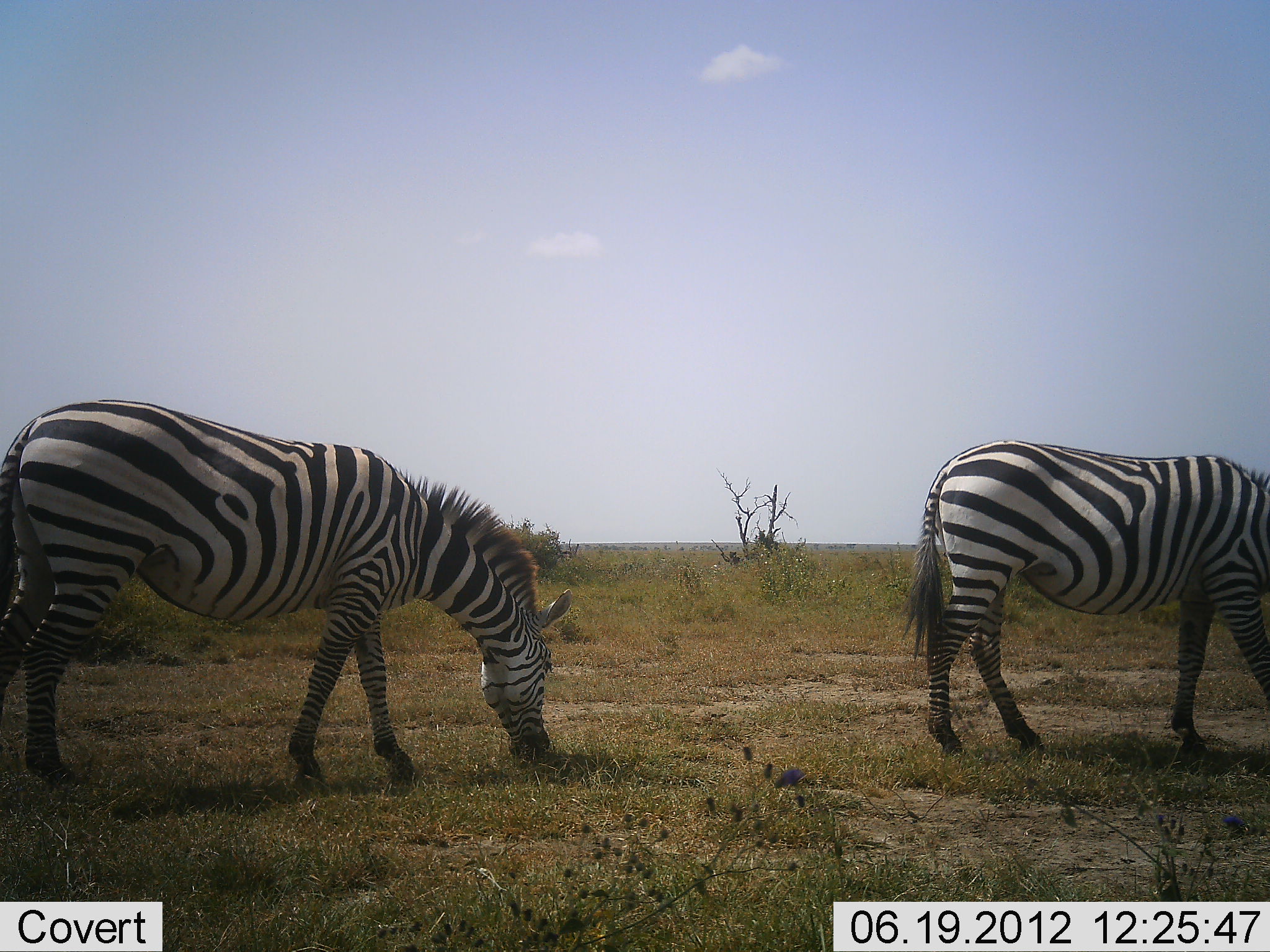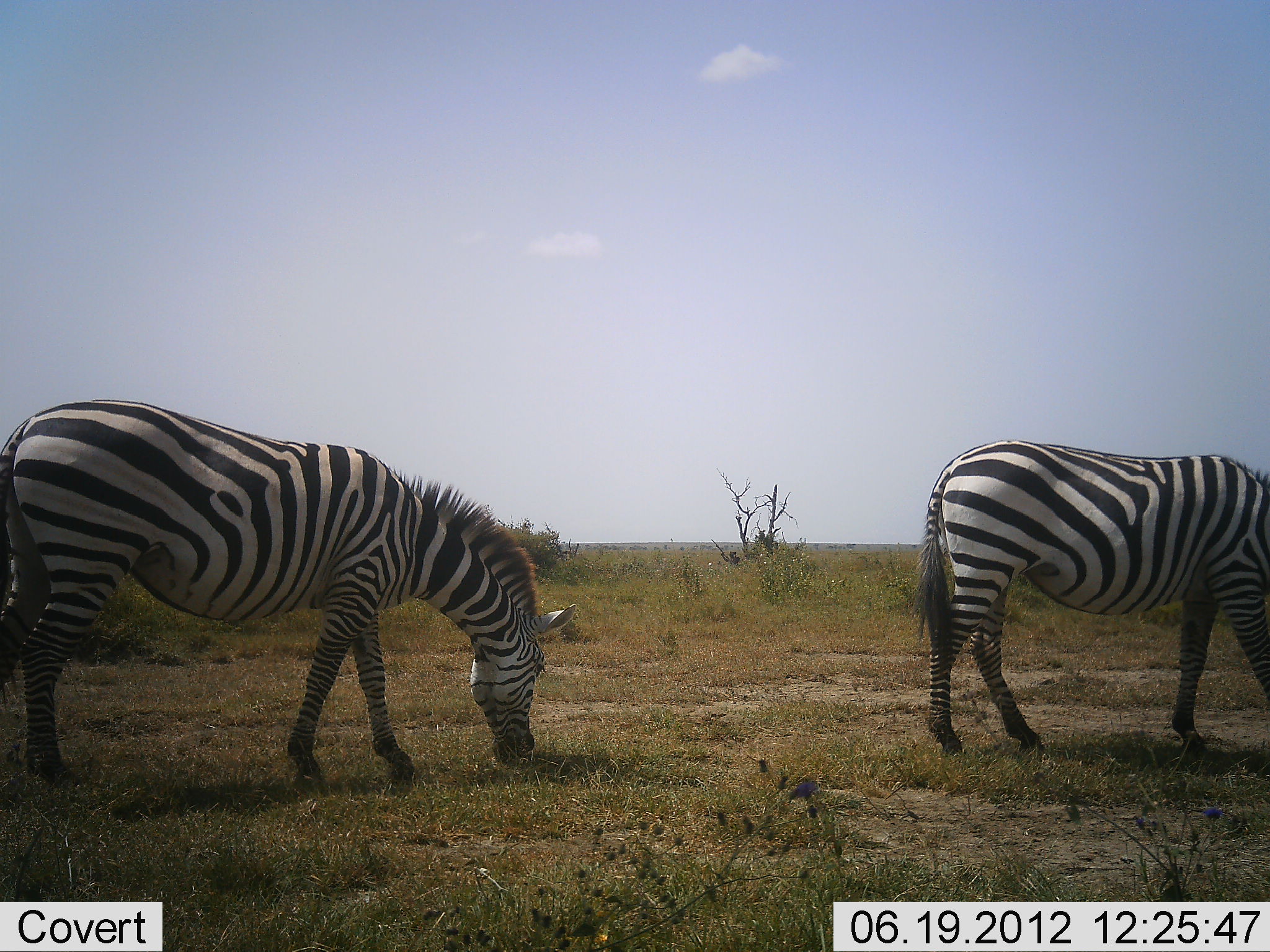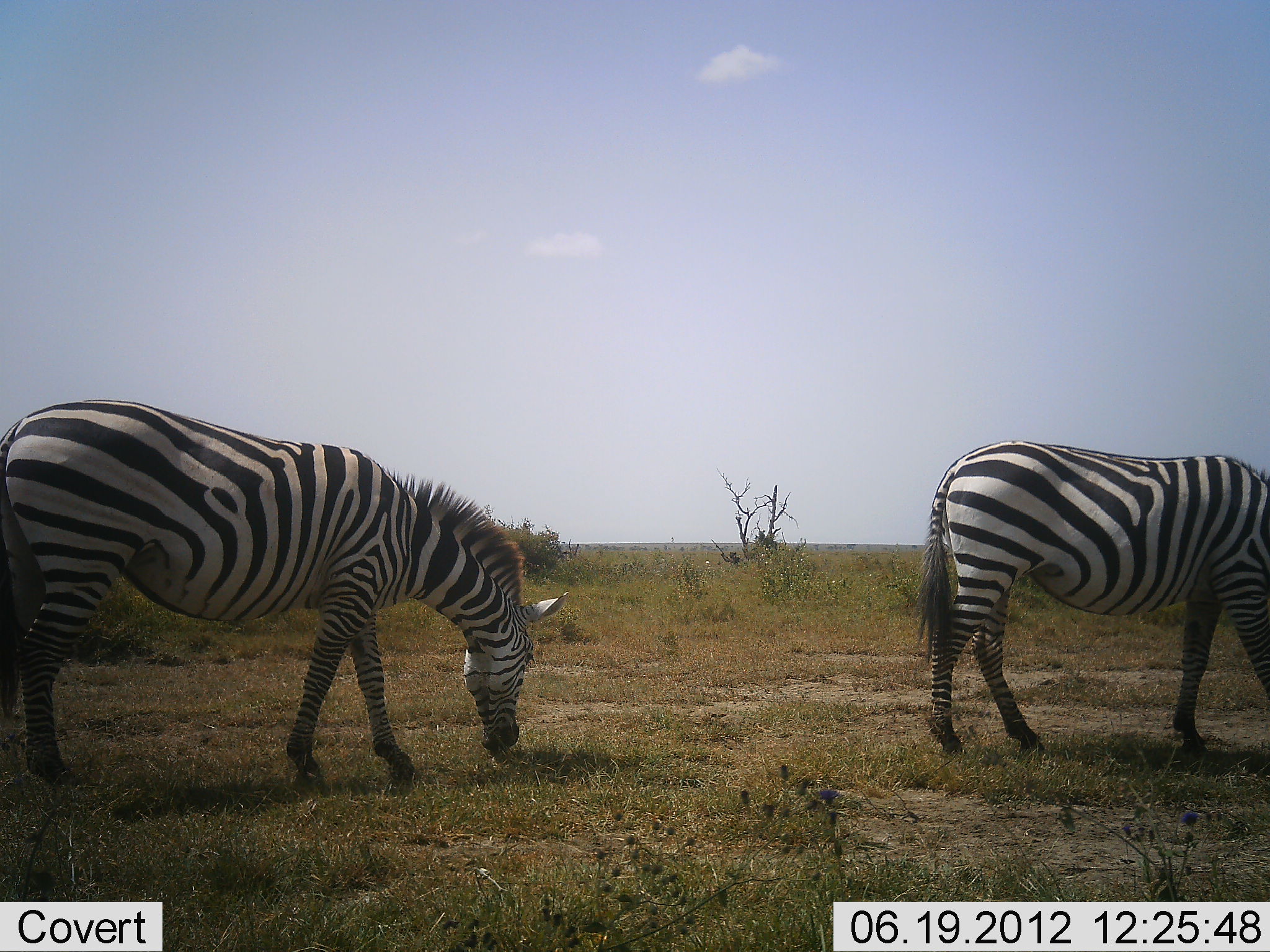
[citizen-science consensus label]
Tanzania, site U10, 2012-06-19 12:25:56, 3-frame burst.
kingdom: Animalia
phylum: Chordata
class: Mammalia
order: Perissodactyla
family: Equidae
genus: Equus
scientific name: Equus quagga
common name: plains zebra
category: zebra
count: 2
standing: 30%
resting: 0%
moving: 0%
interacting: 0%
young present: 0%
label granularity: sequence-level